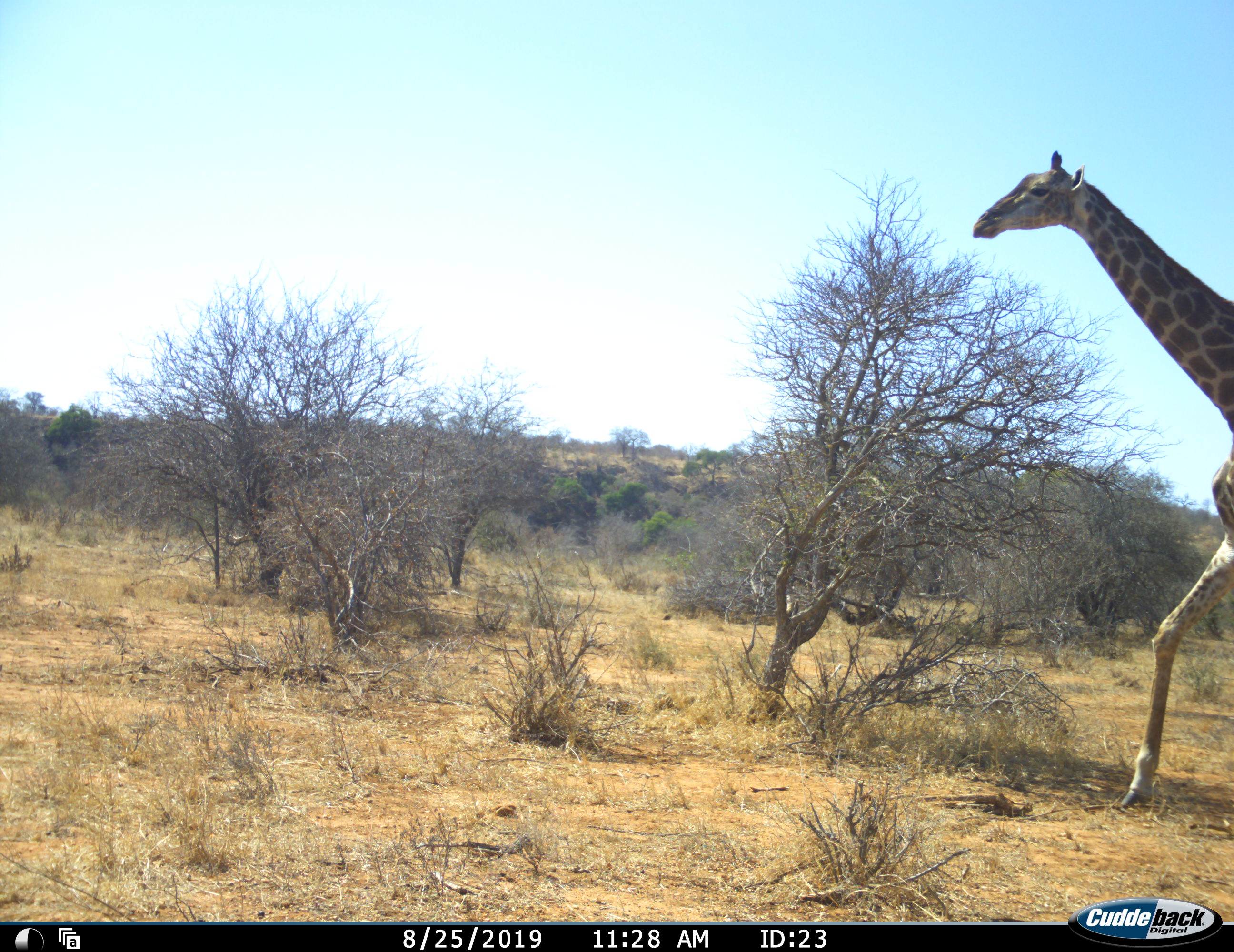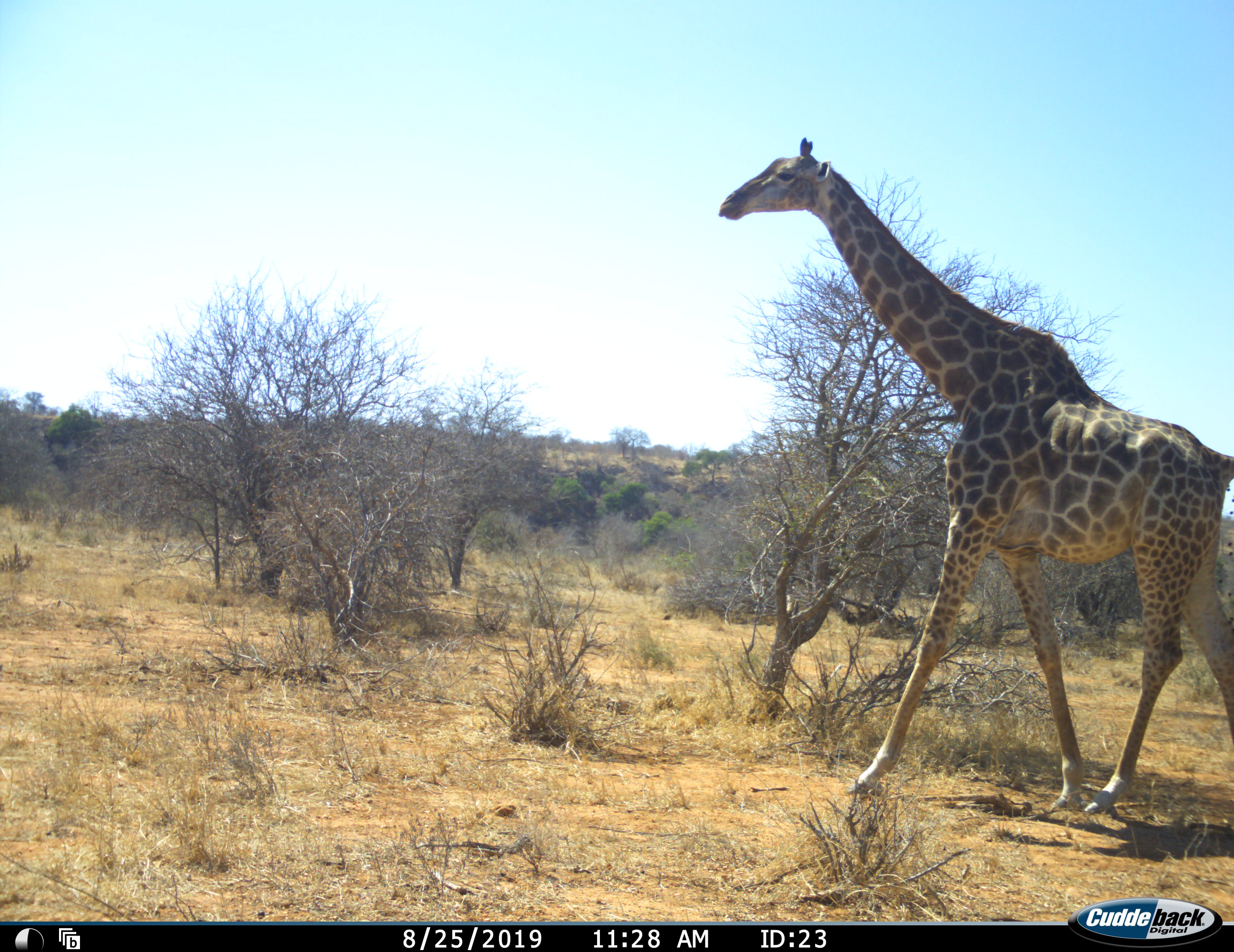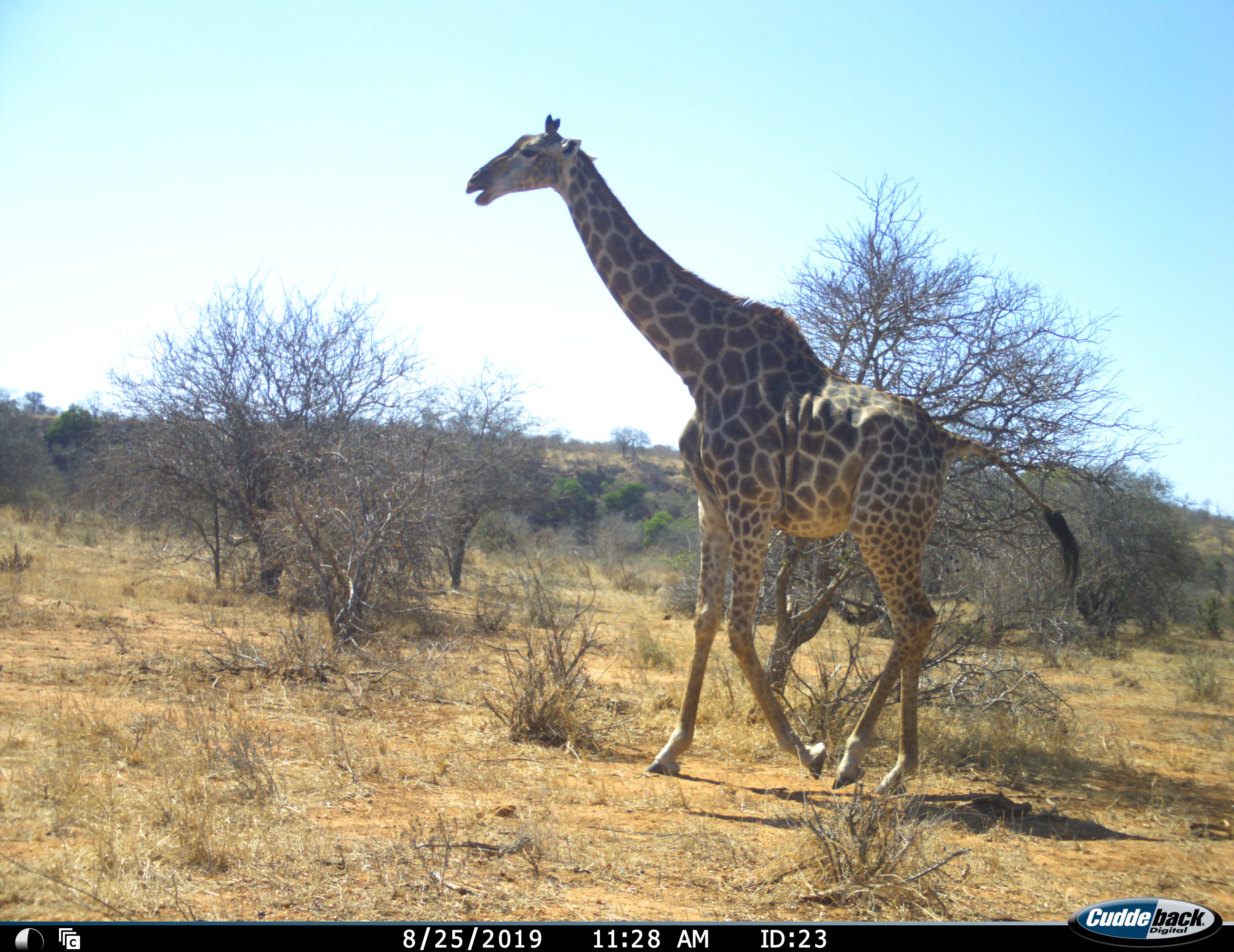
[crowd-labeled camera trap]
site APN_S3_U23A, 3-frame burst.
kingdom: Animalia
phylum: Chordata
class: Mammalia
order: Artiodactyla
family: Giraffidae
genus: Giraffa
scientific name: Giraffa camelopardalis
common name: giraffe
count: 1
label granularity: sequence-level